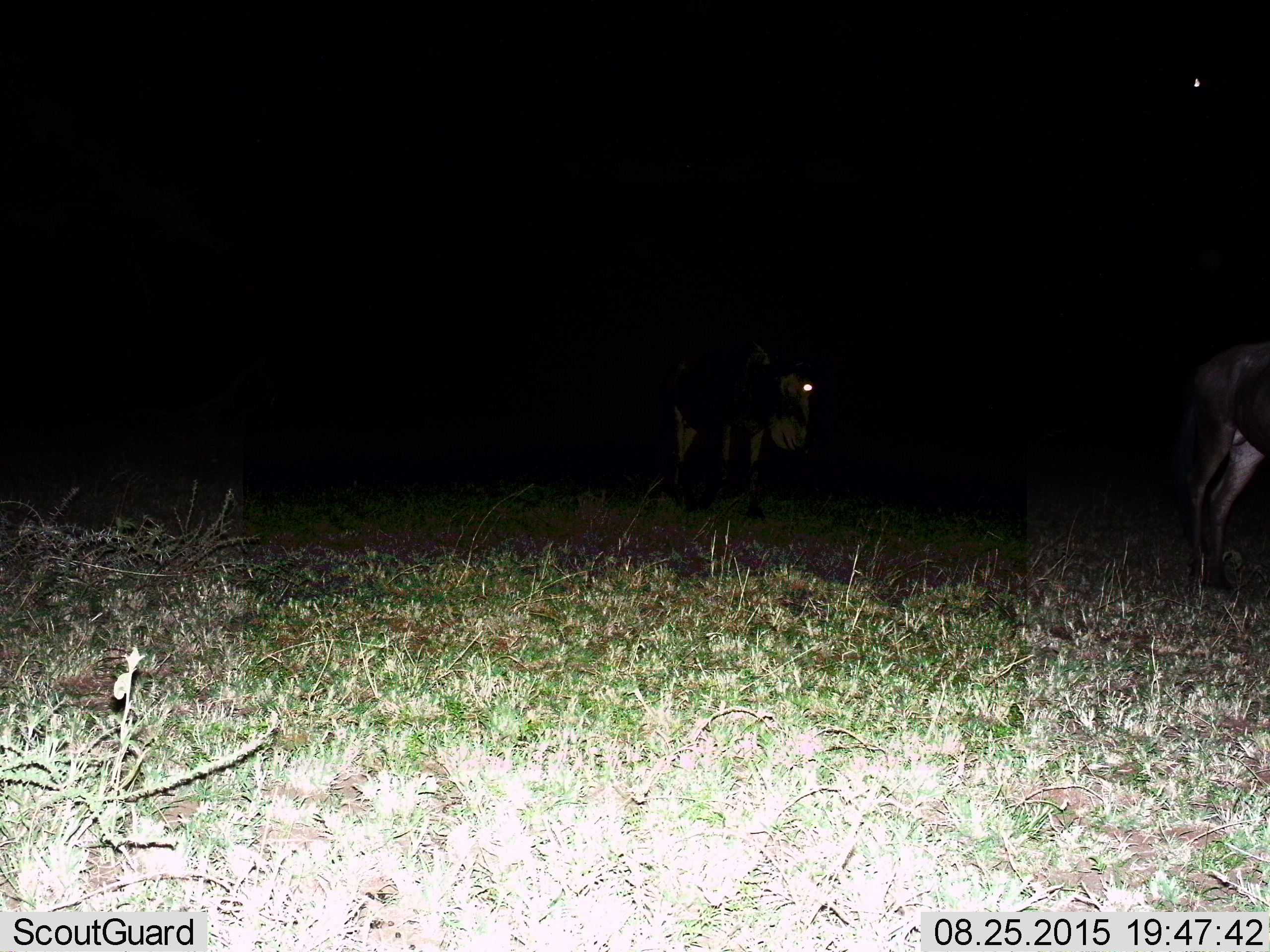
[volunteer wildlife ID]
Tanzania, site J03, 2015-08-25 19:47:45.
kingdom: Animalia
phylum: Chordata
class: Mammalia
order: Artiodactyla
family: Bovidae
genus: Connochaetes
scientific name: Connochaetes taurinus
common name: blue wildebeest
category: wildebeest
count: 2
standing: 67%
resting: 0%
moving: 33%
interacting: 0%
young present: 0%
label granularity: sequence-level